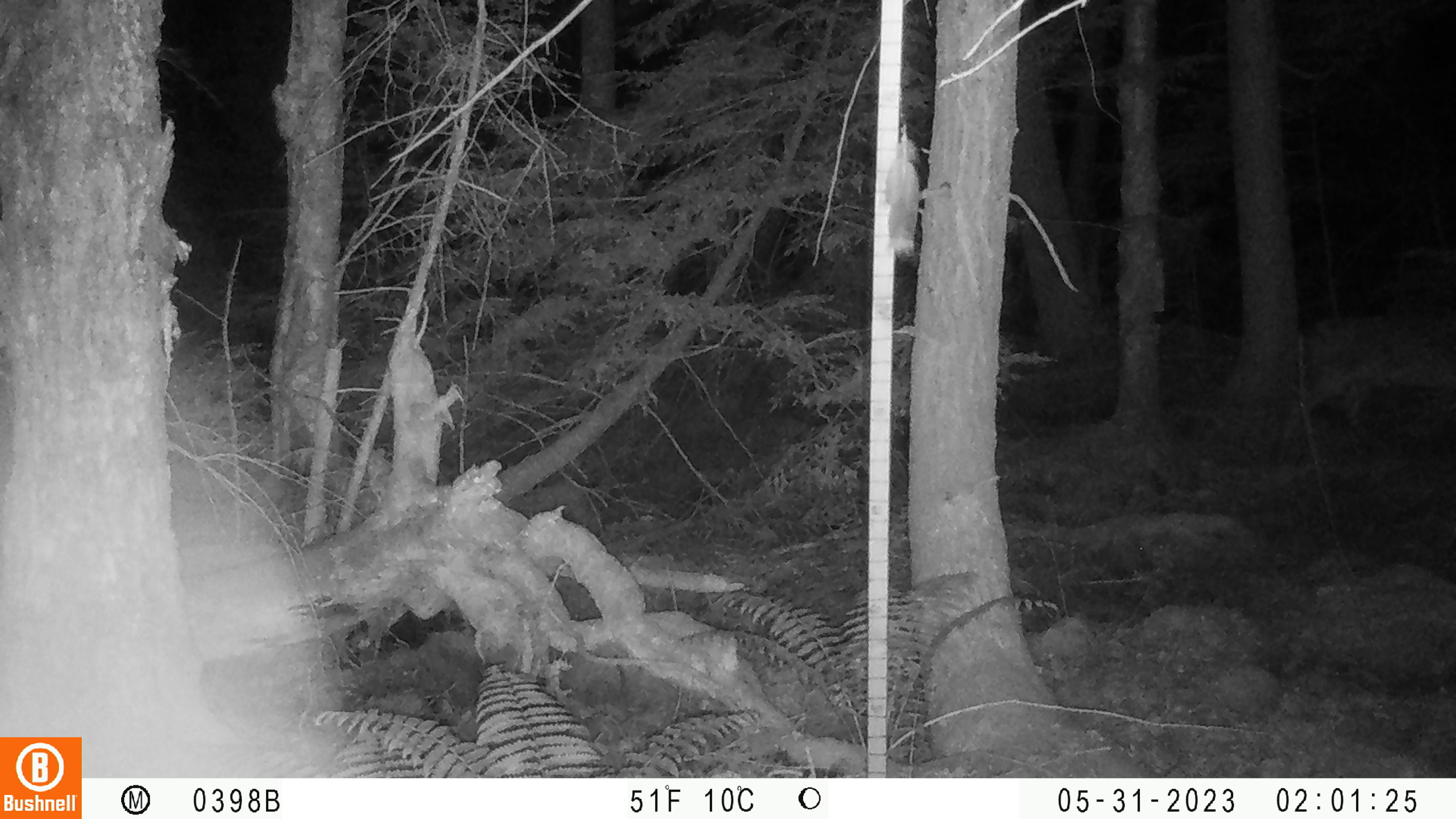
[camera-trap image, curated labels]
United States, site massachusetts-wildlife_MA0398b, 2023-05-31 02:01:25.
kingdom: Animalia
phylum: Chordata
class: Mammalia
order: Artiodactyla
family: Cervidae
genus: Odocoileus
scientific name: Odocoileus virginianus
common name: white-tailed deer